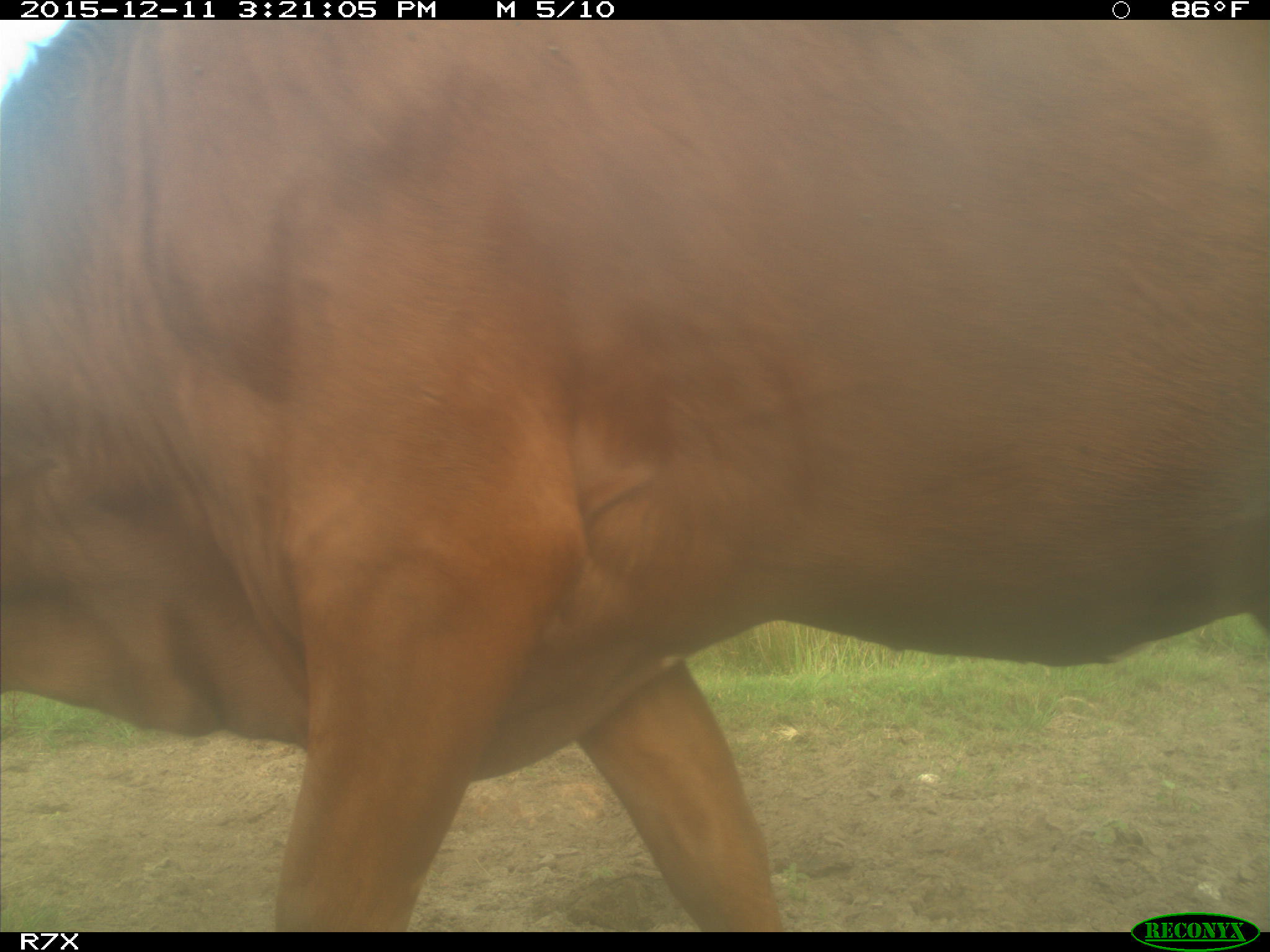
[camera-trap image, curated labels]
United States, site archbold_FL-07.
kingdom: Animalia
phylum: Chordata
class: Mammalia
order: Artiodactyla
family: Bovidae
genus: Bos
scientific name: Bos taurus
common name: domestic cow